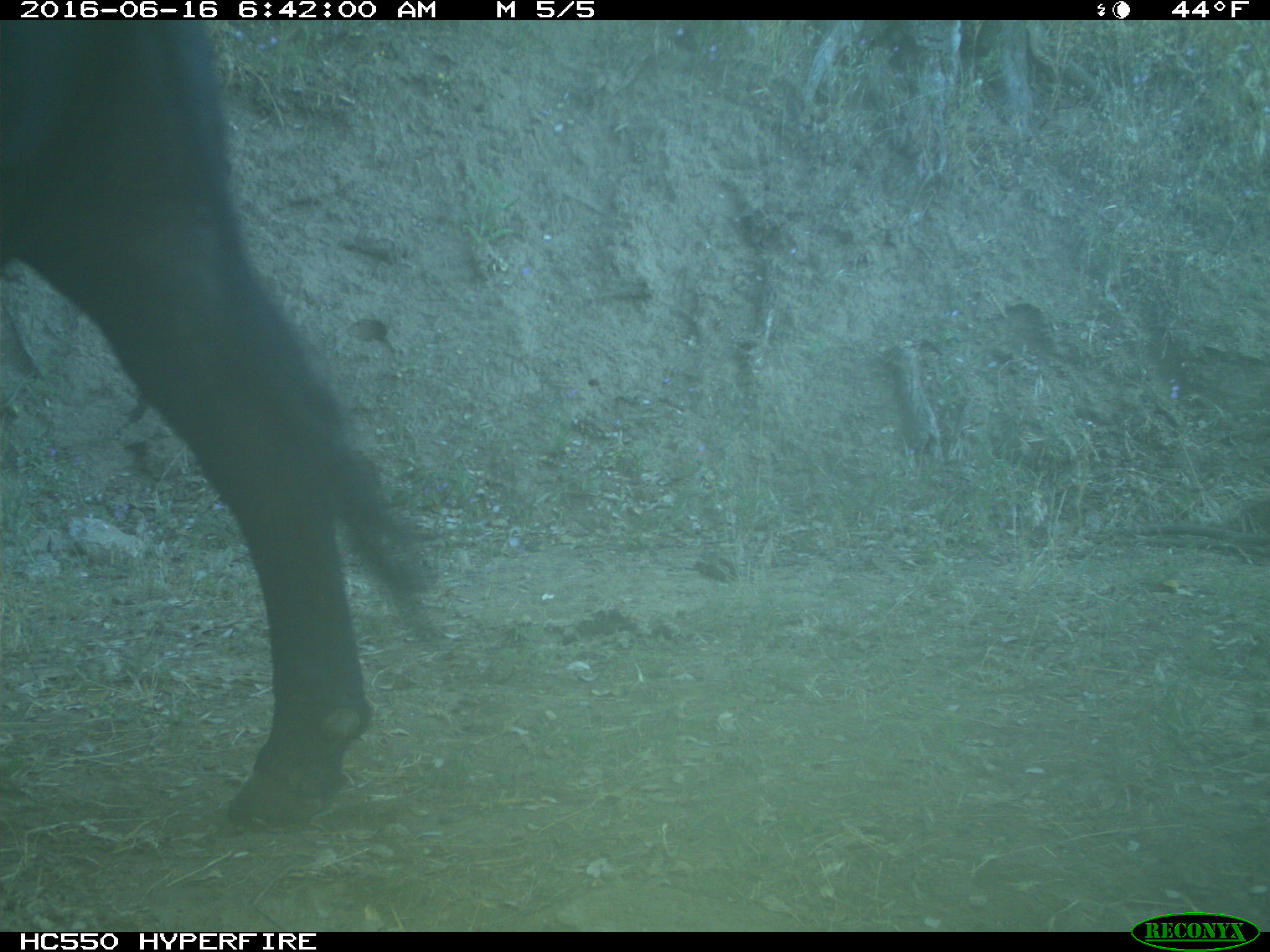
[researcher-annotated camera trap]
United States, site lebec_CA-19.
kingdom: Animalia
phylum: Chordata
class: Mammalia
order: Artiodactyla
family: Bovidae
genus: Bos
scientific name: Bos taurus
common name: domestic cow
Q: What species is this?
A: Bos taurus (domestic cow).